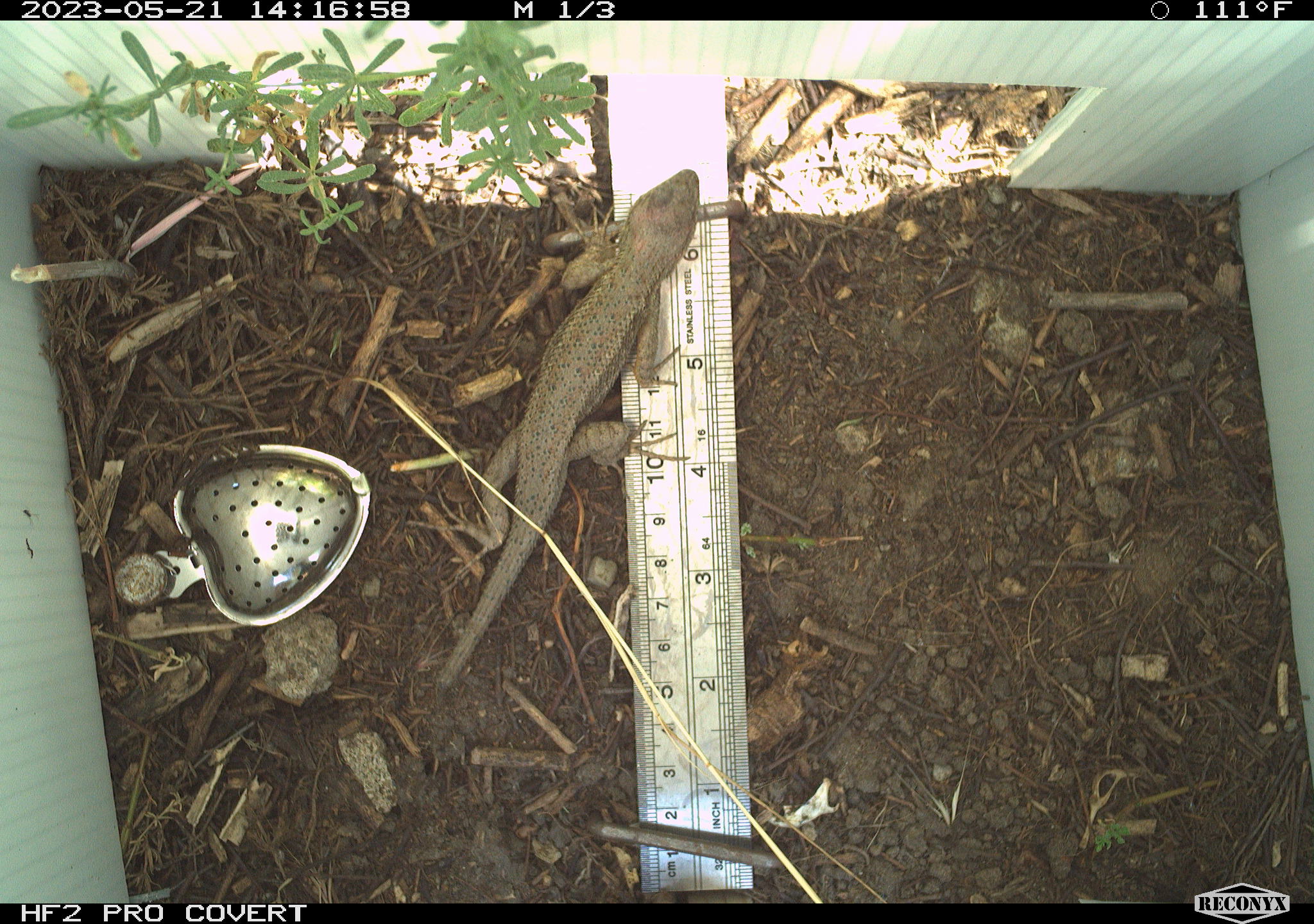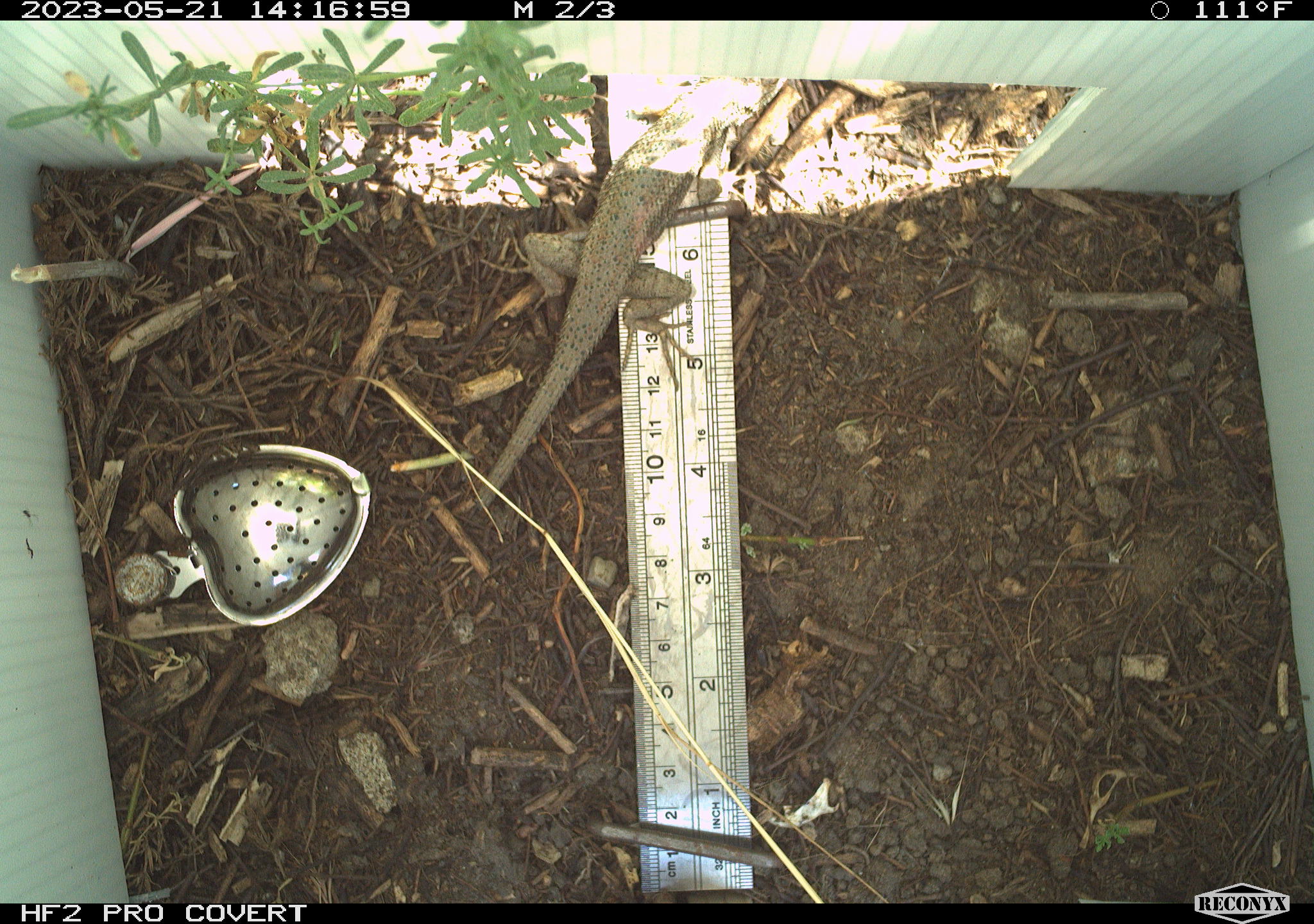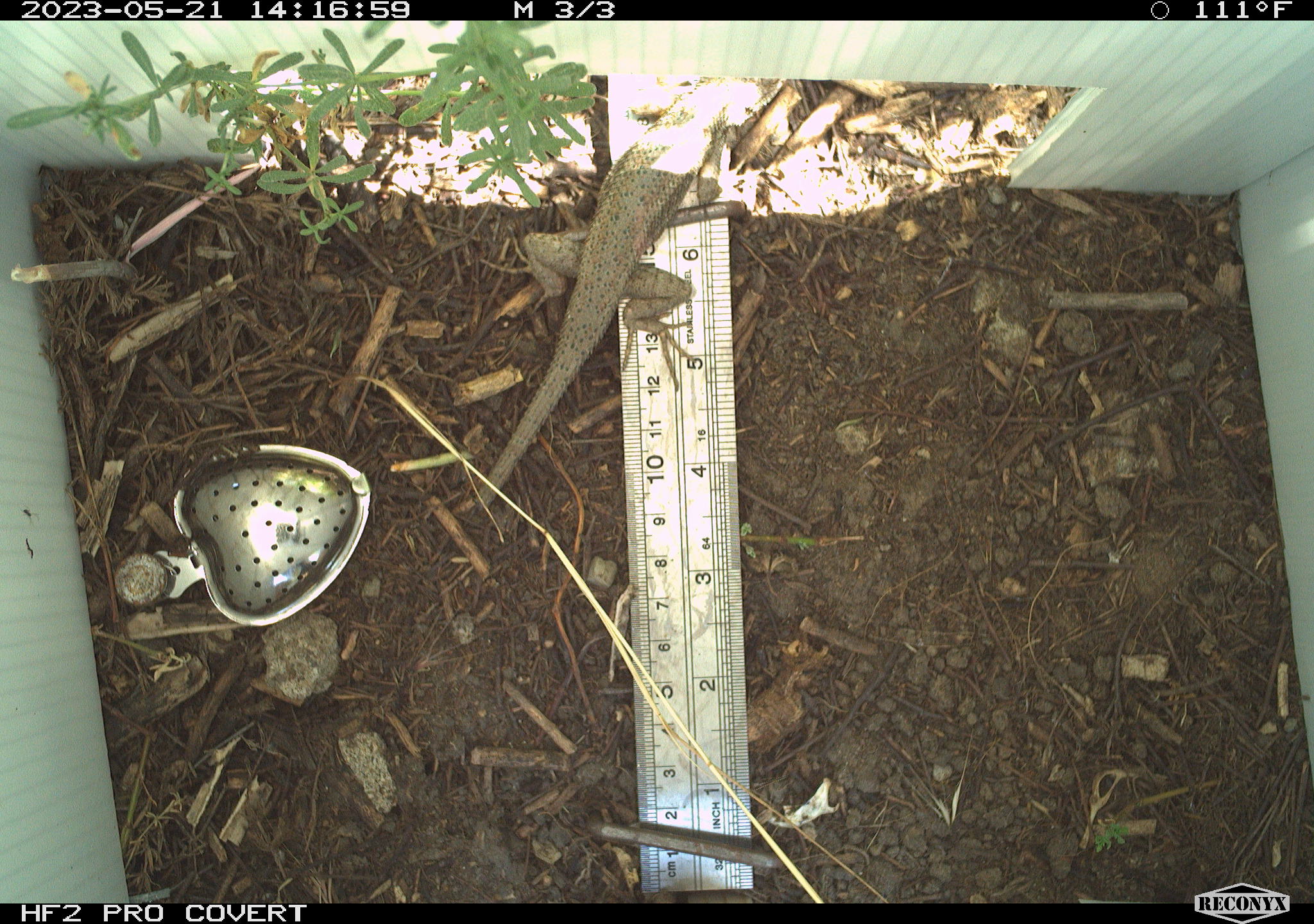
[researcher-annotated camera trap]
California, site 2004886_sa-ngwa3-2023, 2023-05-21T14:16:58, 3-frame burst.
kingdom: Animalia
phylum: Chordata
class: Reptilia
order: Squamata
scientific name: Squamata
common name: lizards and snakes